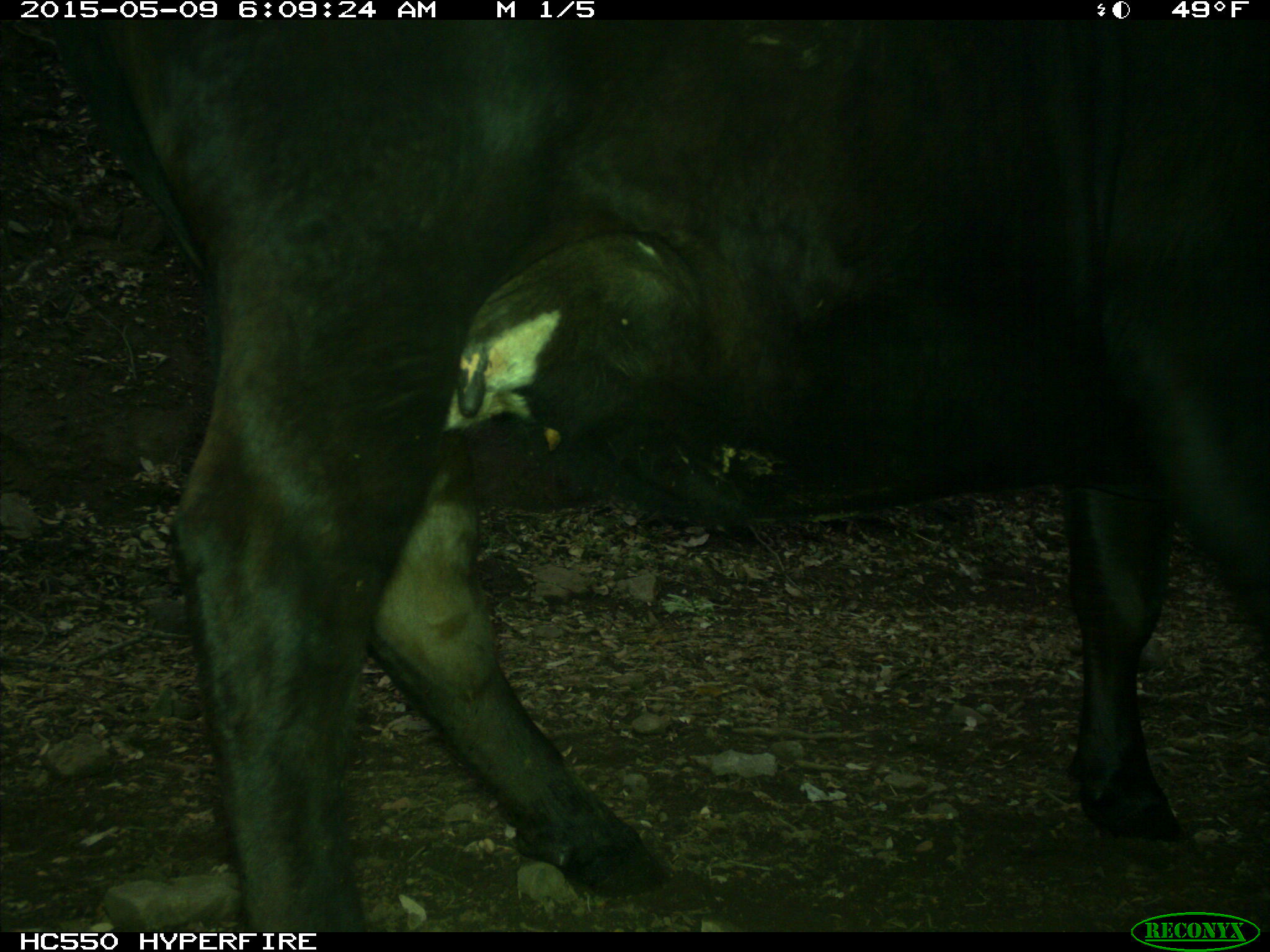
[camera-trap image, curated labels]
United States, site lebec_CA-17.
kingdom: Animalia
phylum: Chordata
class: Mammalia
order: Artiodactyla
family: Bovidae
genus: Bos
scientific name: Bos taurus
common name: domestic cow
Bos taurus (domestic cow).